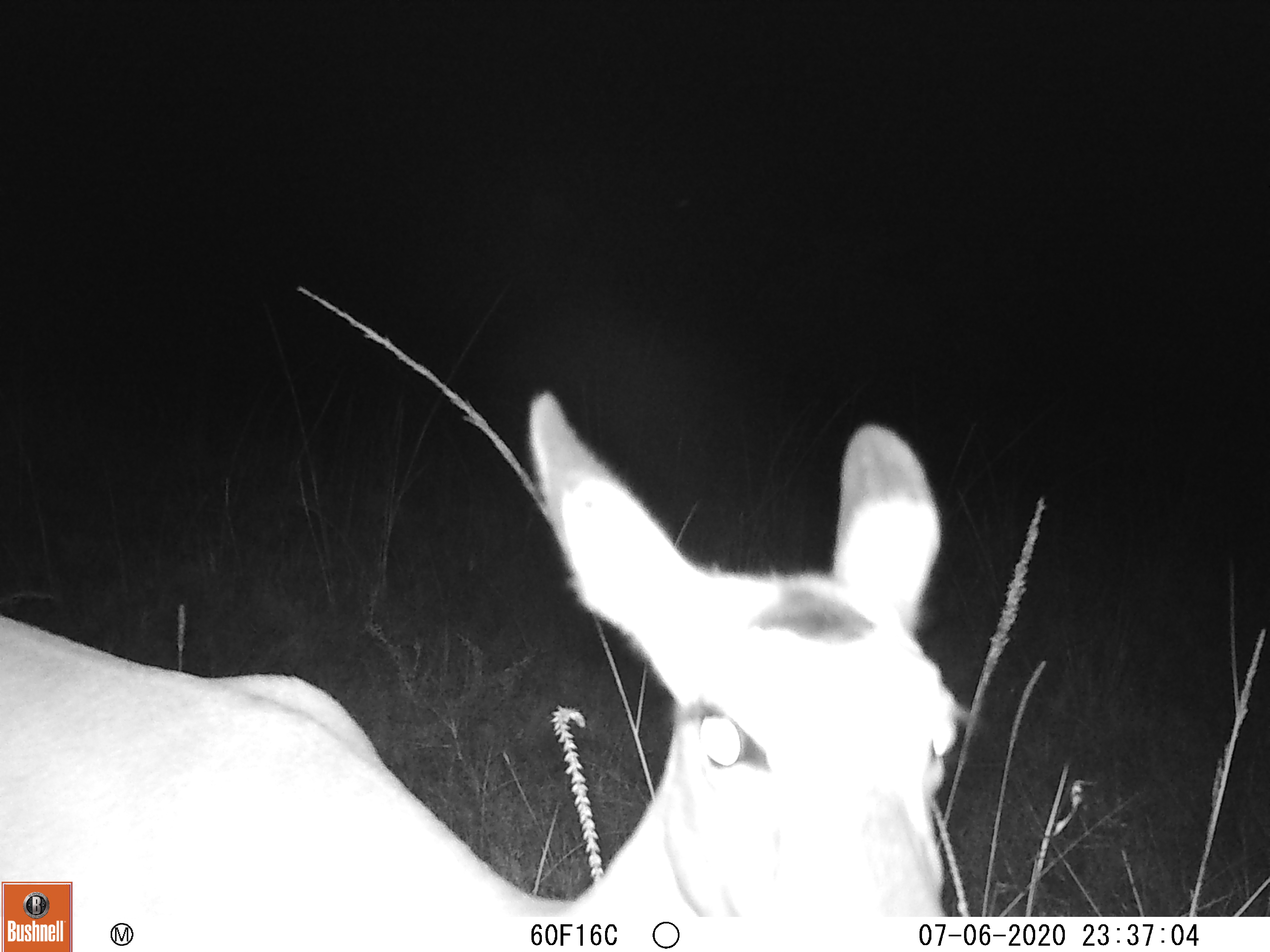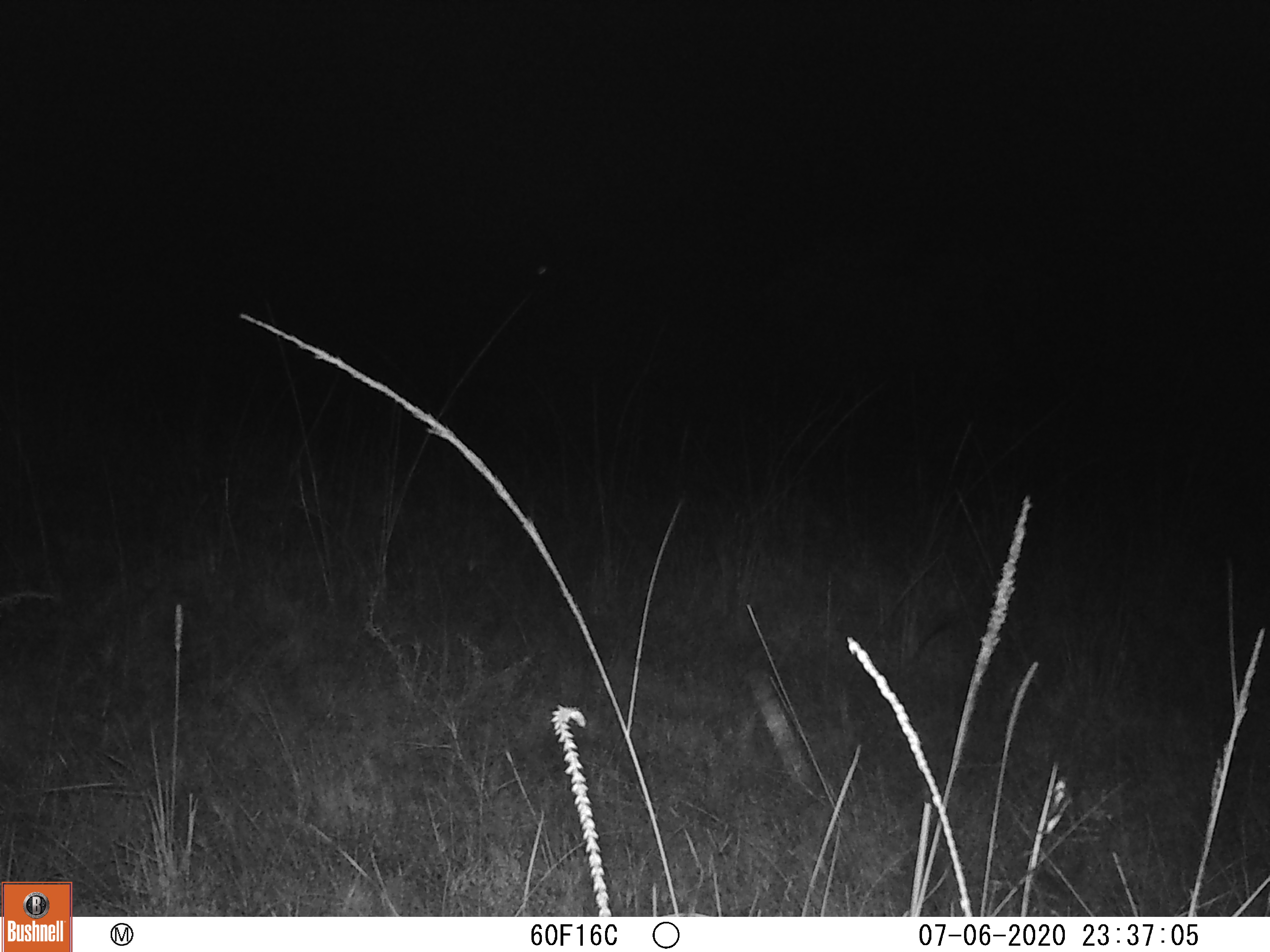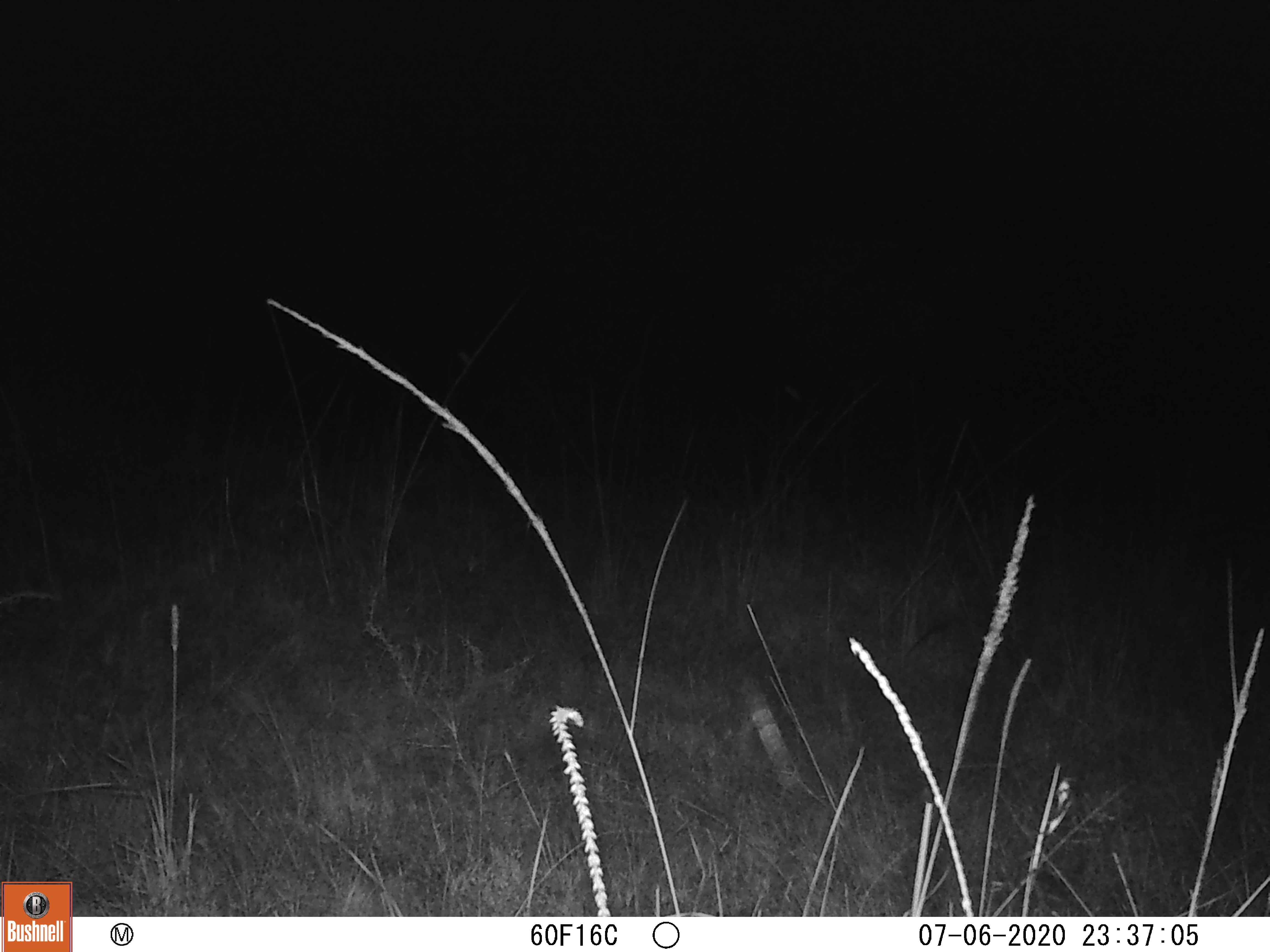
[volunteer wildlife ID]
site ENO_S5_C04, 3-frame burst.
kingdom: Animalia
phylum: Chordata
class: Mammalia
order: Artiodactyla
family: Bovidae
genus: Aepyceros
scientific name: Aepyceros melampus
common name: impala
Impala (Aepyceros melampus), count 1. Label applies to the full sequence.